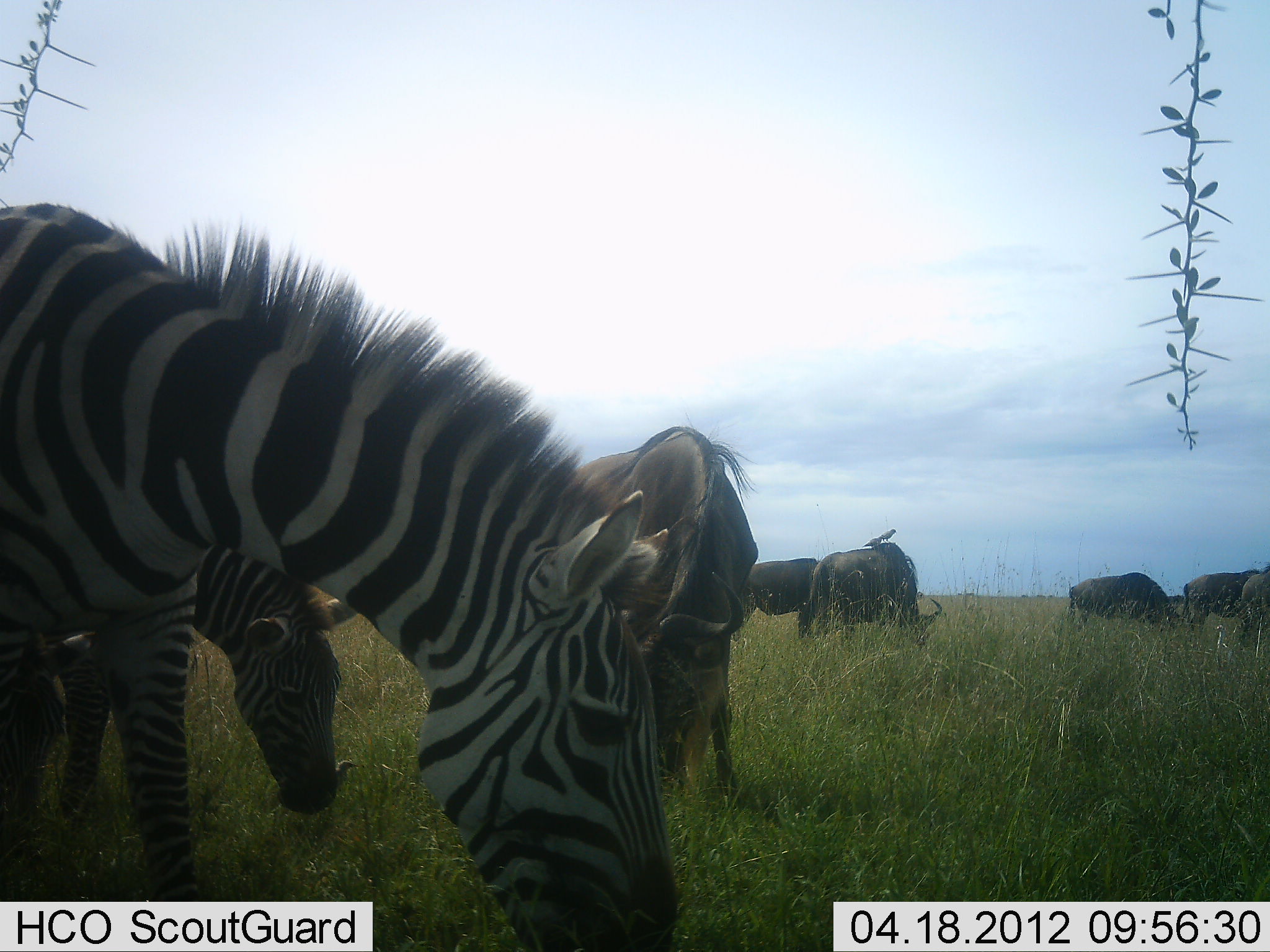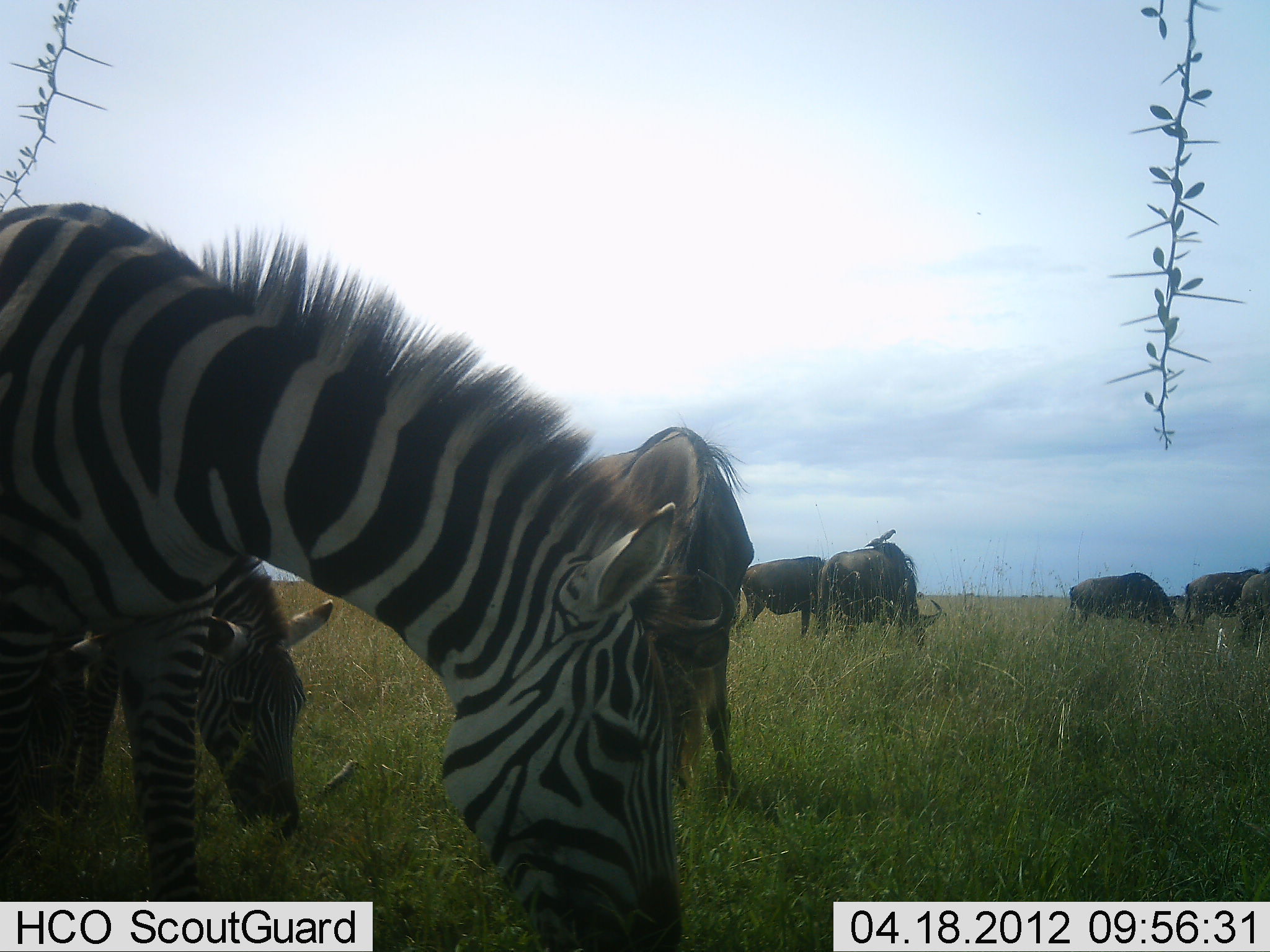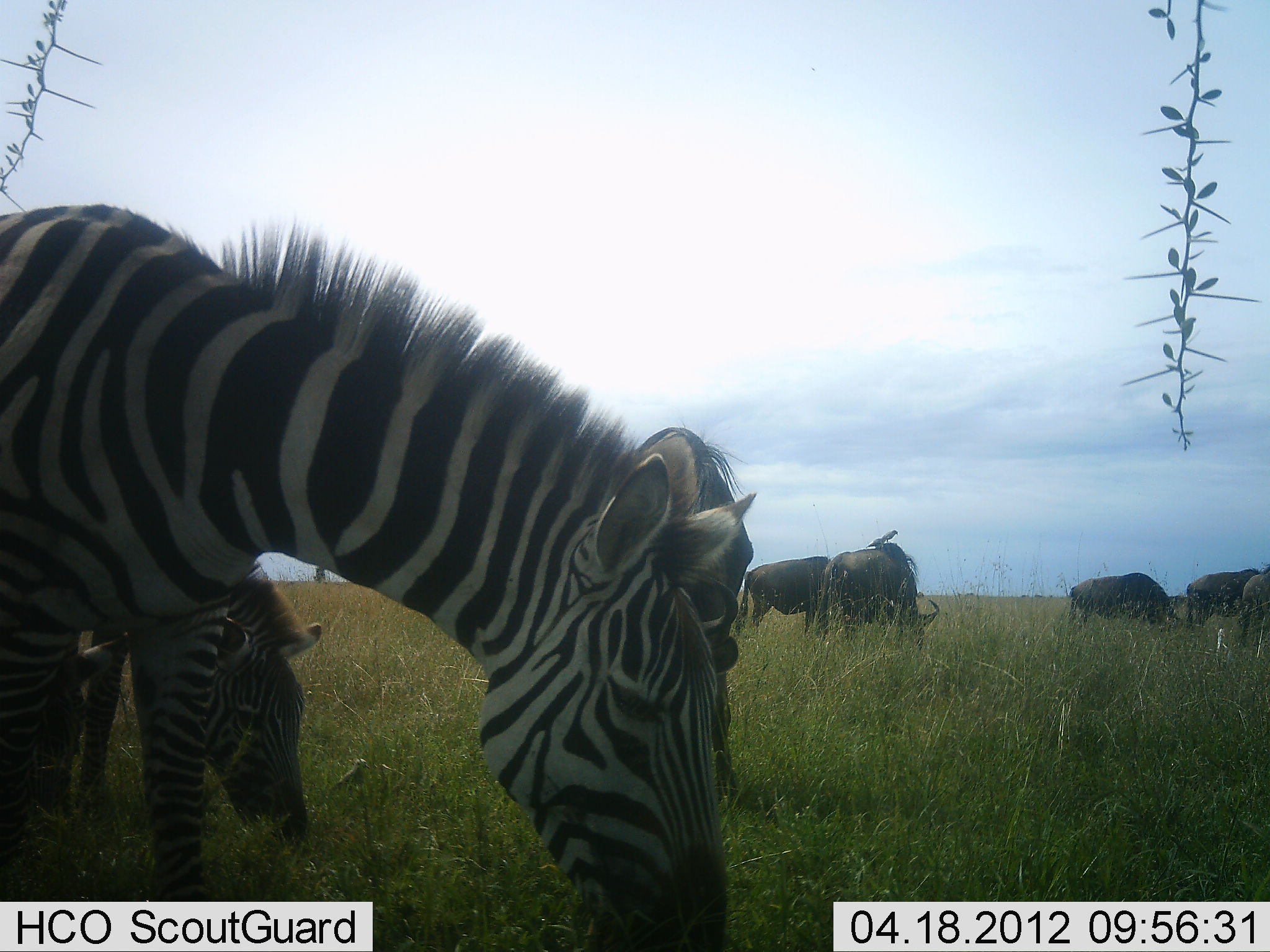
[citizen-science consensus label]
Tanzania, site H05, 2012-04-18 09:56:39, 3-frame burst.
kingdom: Animalia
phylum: Chordata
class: Mammalia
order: Artiodactyla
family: Bovidae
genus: Connochaetes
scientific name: Connochaetes taurinus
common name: blue wildebeest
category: wildebeest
Wildebeest (blue wildebeest) (Connochaetes taurinus), count 6. Behavior (volunteer vote fractions): standing 16%, resting 5%, moving 5%, interacting 5%. Young present (vote fraction): 0%. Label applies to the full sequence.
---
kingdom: Animalia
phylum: Chordata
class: Mammalia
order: Perissodactyla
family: Equidae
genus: Equus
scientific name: Equus quagga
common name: plains zebra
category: zebra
Zebra (plains zebra) (Equus quagga), count 2. Behavior (volunteer vote fractions): standing 10%, resting 0%, moving 5%, interacting 0%. Young present (vote fraction): 14%. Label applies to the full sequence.